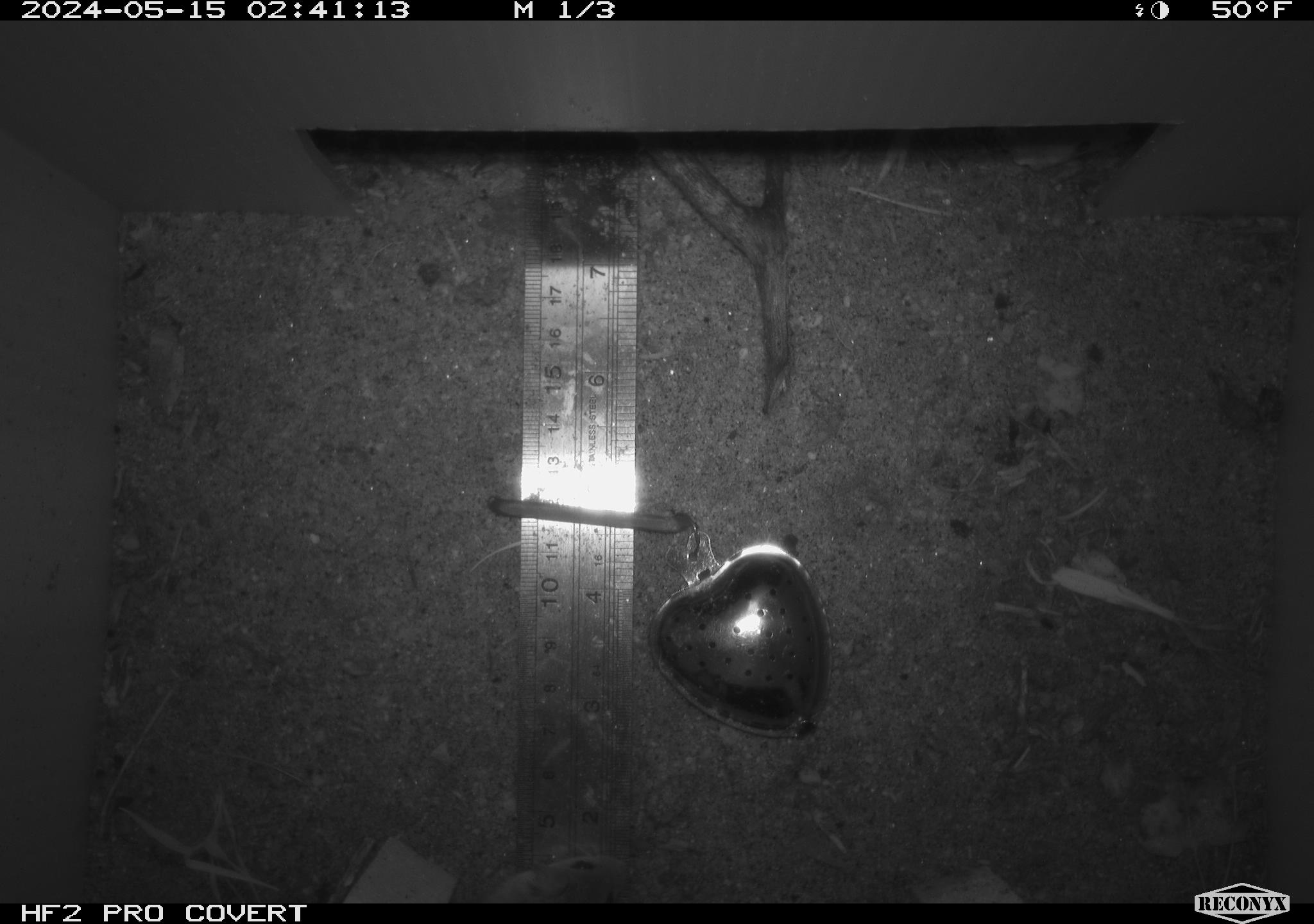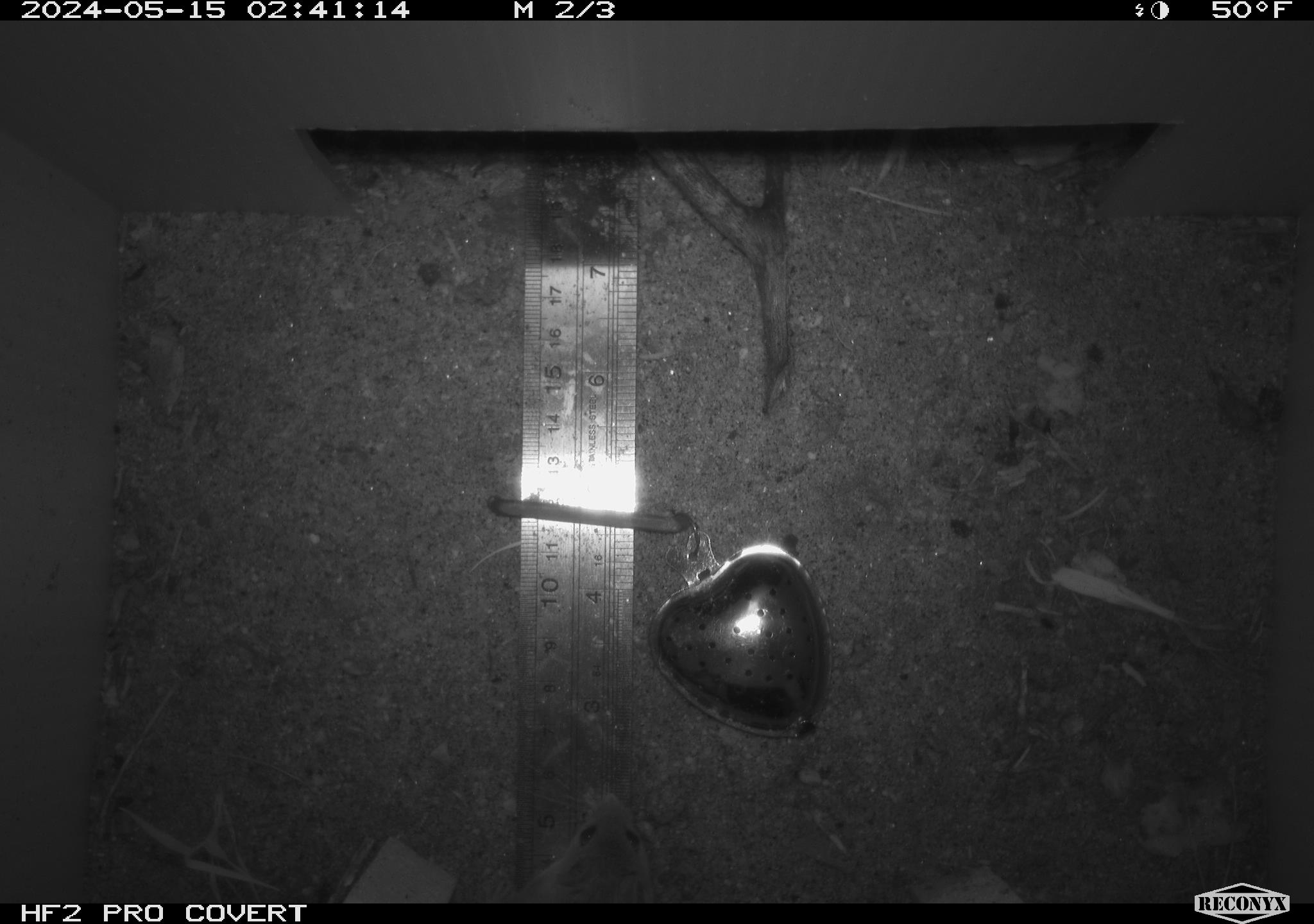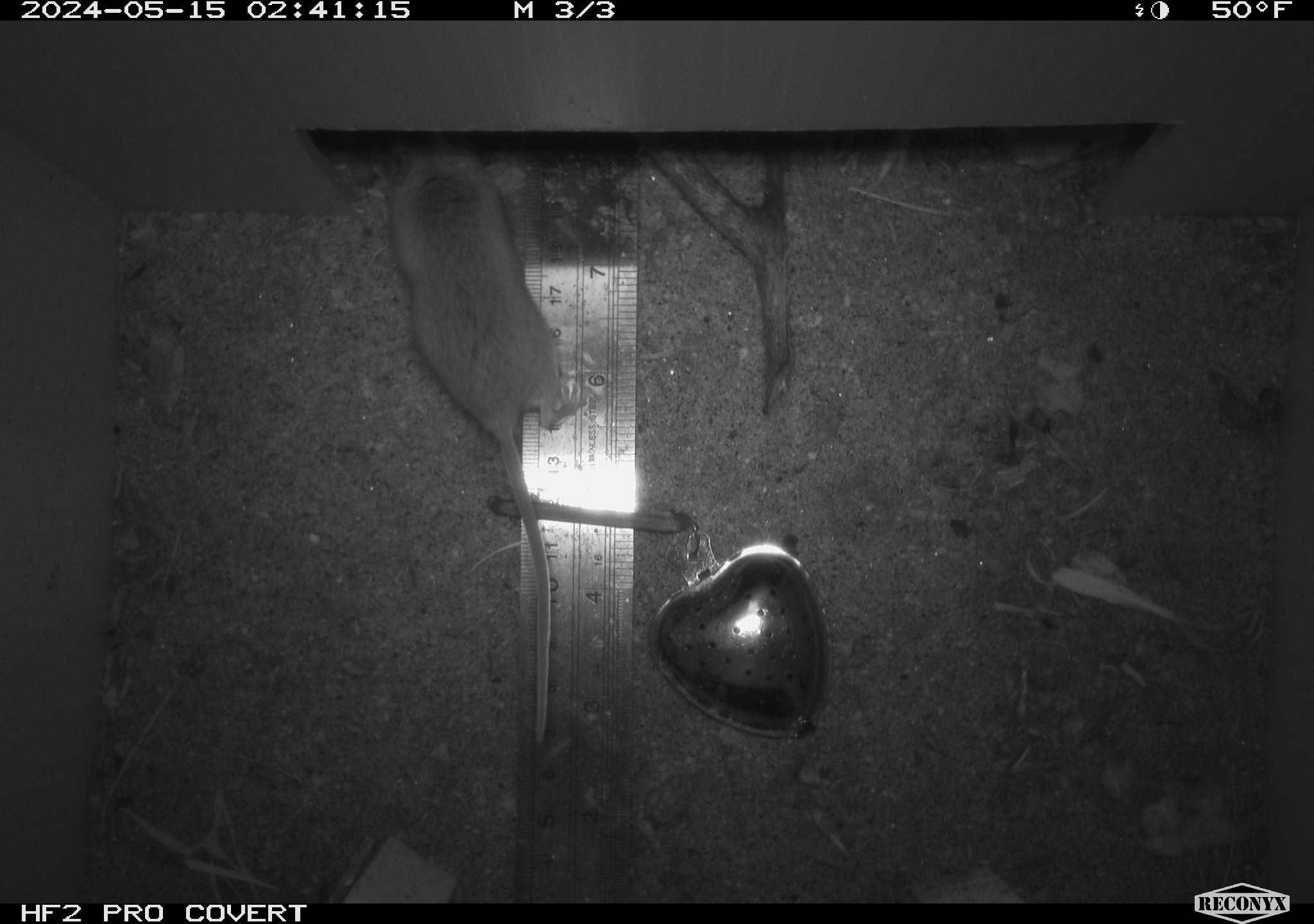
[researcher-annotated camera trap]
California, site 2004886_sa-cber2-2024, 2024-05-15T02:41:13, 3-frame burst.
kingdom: Animalia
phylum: Chordata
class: Mammalia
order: Rodentia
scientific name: Rodentia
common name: mouse species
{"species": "mouse species (Rodentia)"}